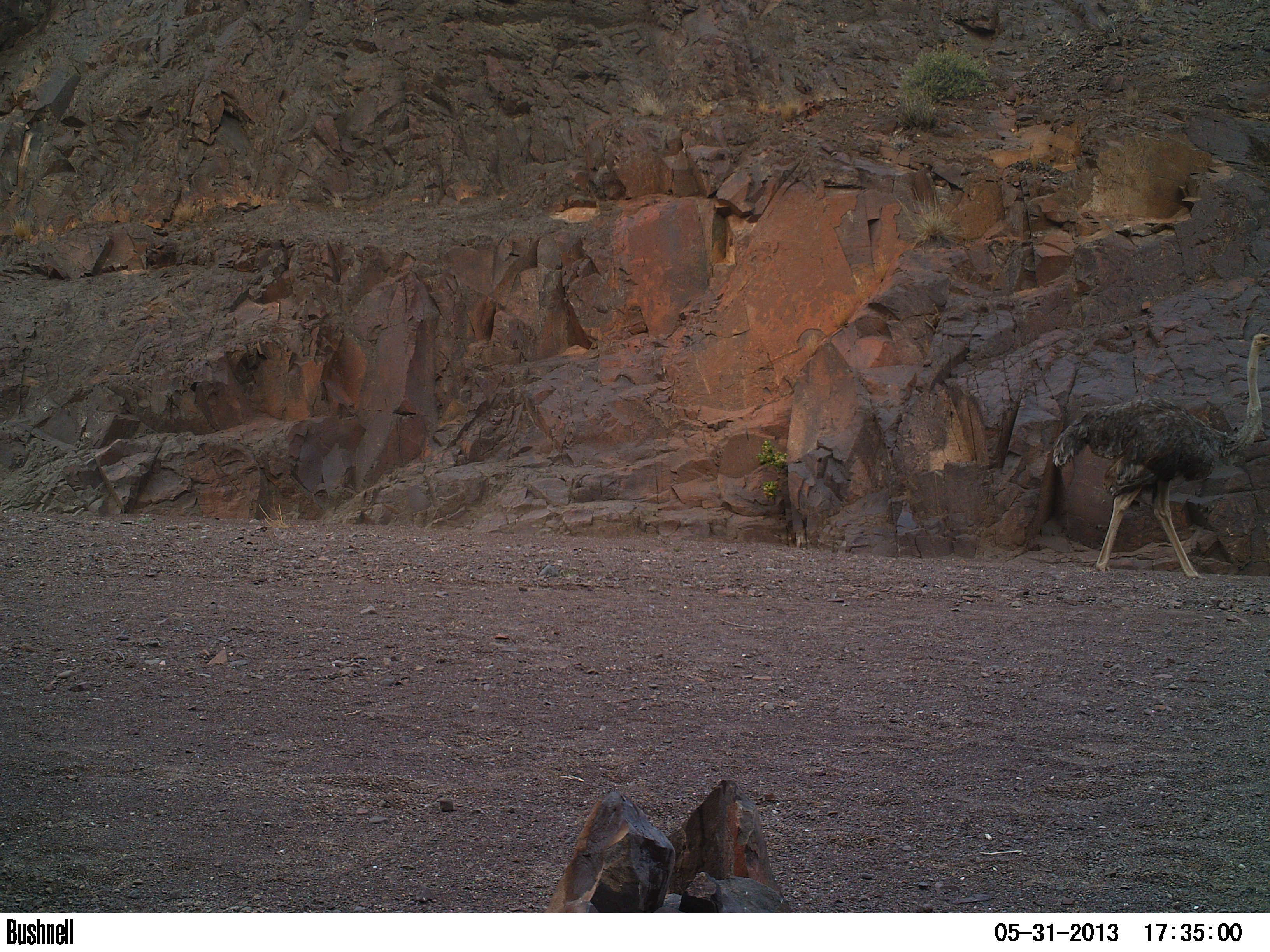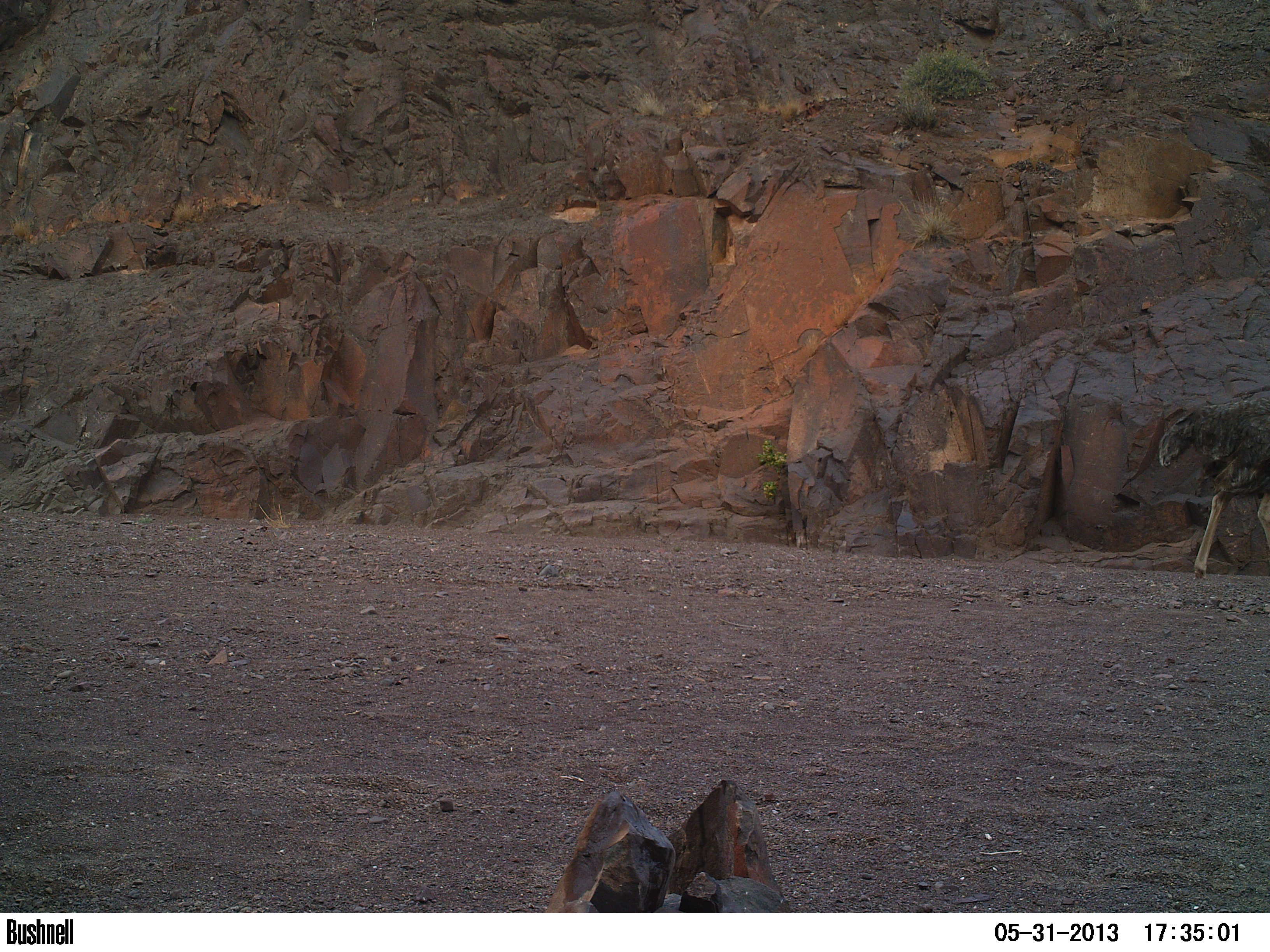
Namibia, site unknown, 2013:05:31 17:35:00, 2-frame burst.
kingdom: Animalia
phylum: Chordata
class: Aves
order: Struthioniformes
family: Struthionidae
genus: Struthio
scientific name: Struthio camelus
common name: common ostrich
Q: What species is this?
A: Struthio camelus (common ostrich).